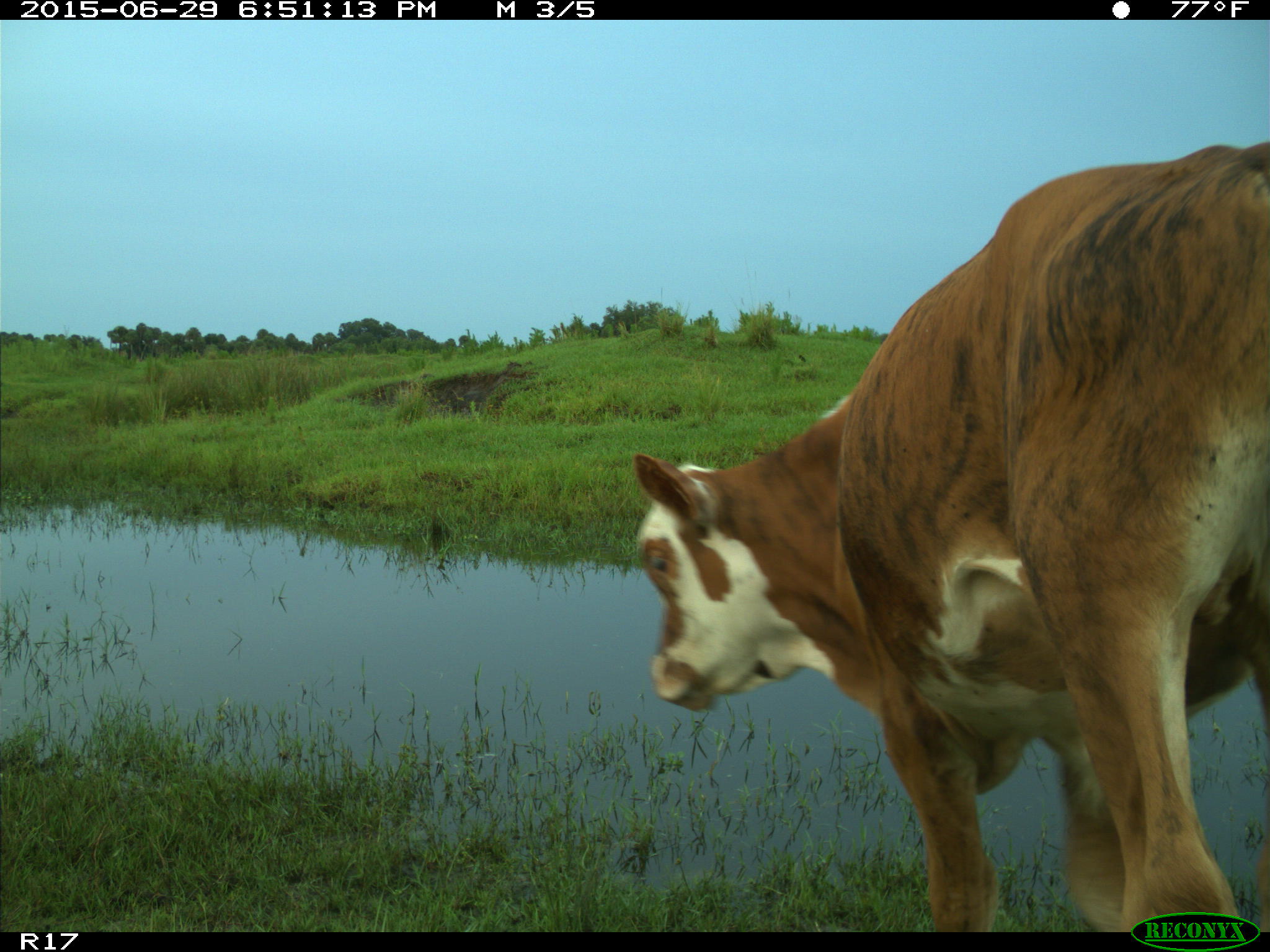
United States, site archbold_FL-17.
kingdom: Animalia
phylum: Chordata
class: Mammalia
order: Artiodactyla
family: Bovidae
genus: Bos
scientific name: Bos taurus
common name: domestic cow